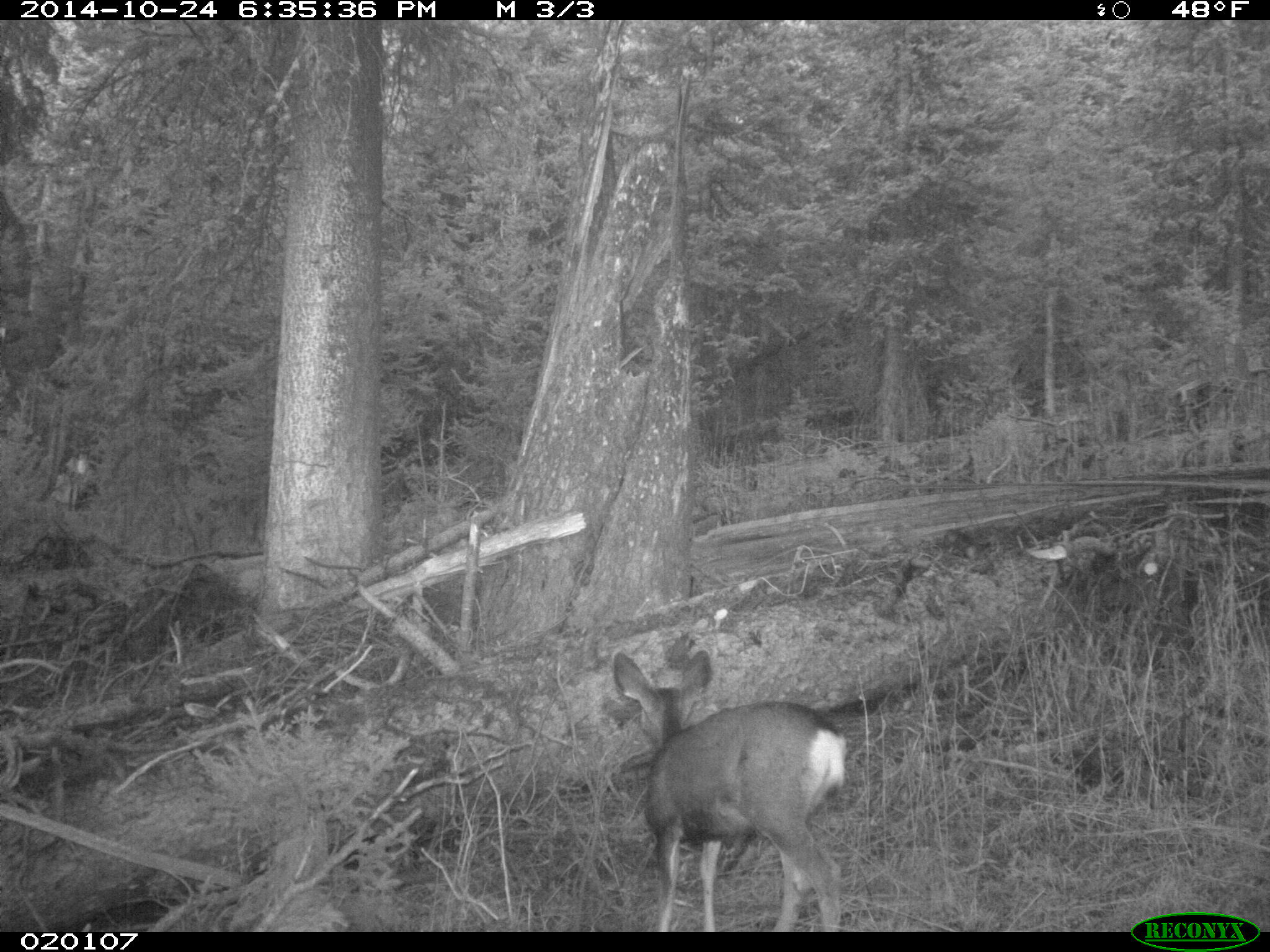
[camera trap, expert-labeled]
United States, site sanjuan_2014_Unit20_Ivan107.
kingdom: Animalia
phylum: Chordata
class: Mammalia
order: Artiodactyla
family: Cervidae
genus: Odocoileus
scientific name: Odocoileus hemionus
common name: mule deer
Odocoileus hemionus (mule deer).